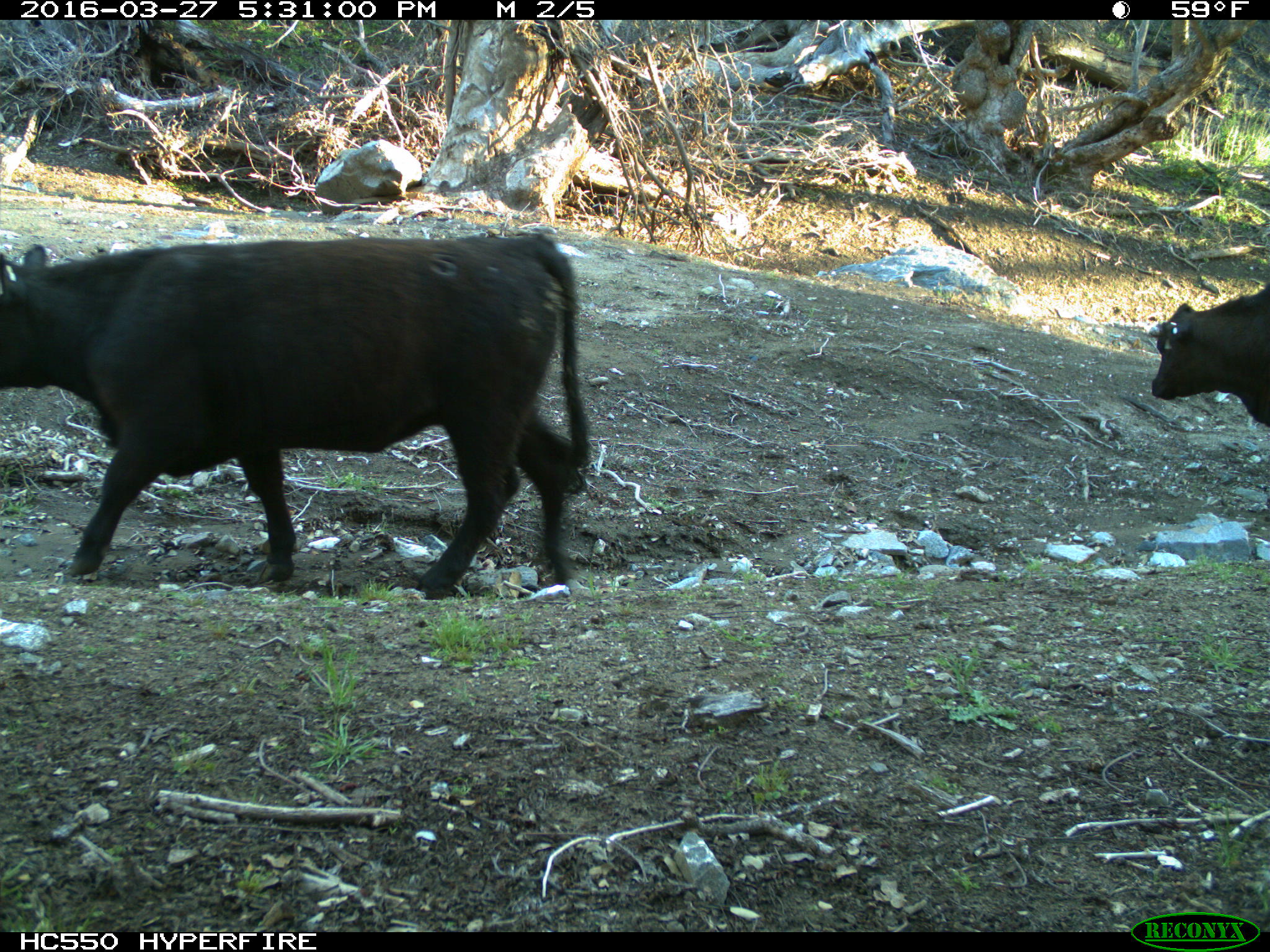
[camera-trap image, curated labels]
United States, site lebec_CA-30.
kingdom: Animalia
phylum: Chordata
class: Mammalia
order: Artiodactyla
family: Bovidae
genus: Bos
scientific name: Bos taurus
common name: domestic cow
Bos taurus (domestic cow).